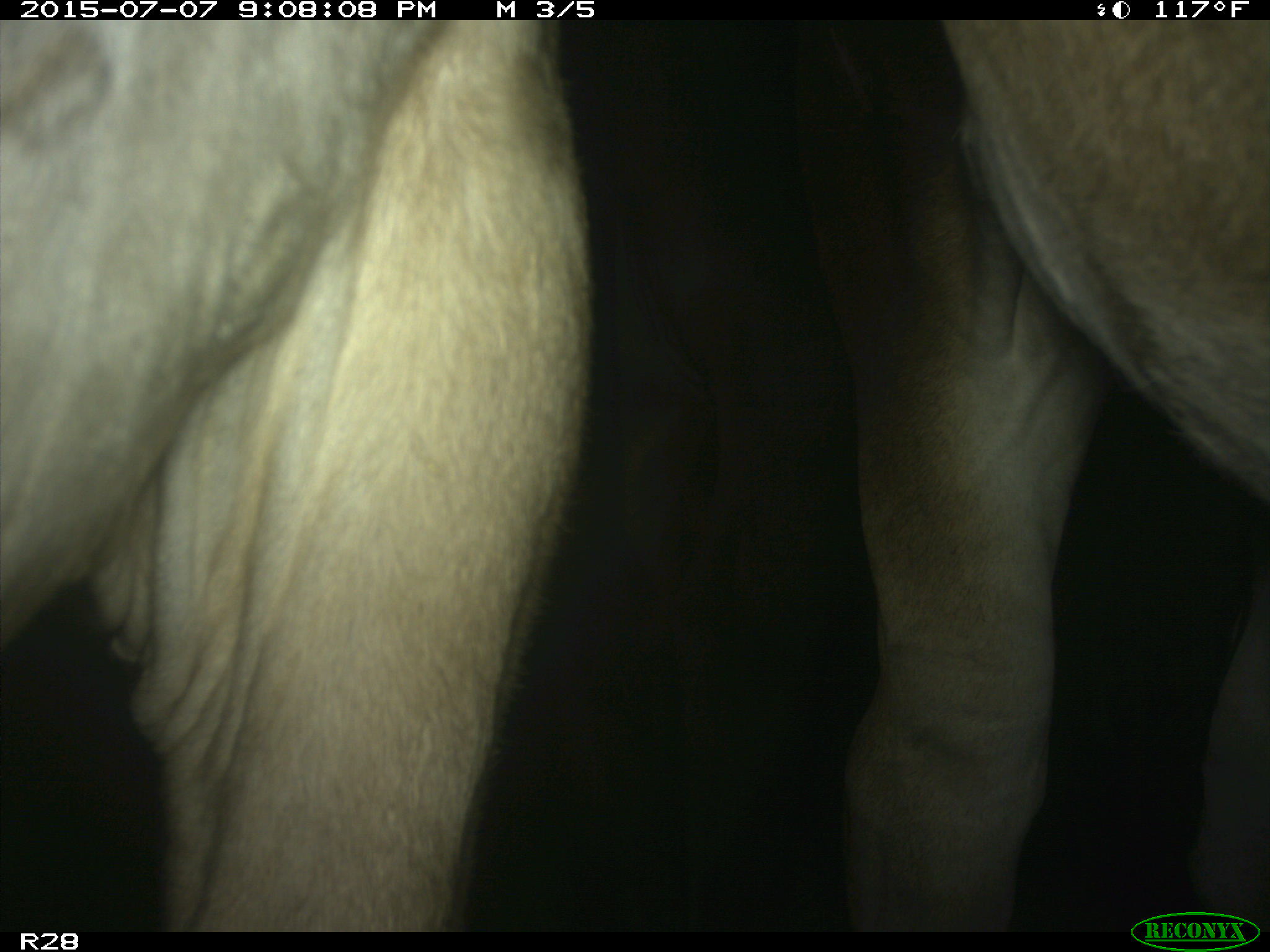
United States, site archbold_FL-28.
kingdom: Animalia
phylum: Chordata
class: Mammalia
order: Artiodactyla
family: Bovidae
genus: Bos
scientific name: Bos taurus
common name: domestic cow